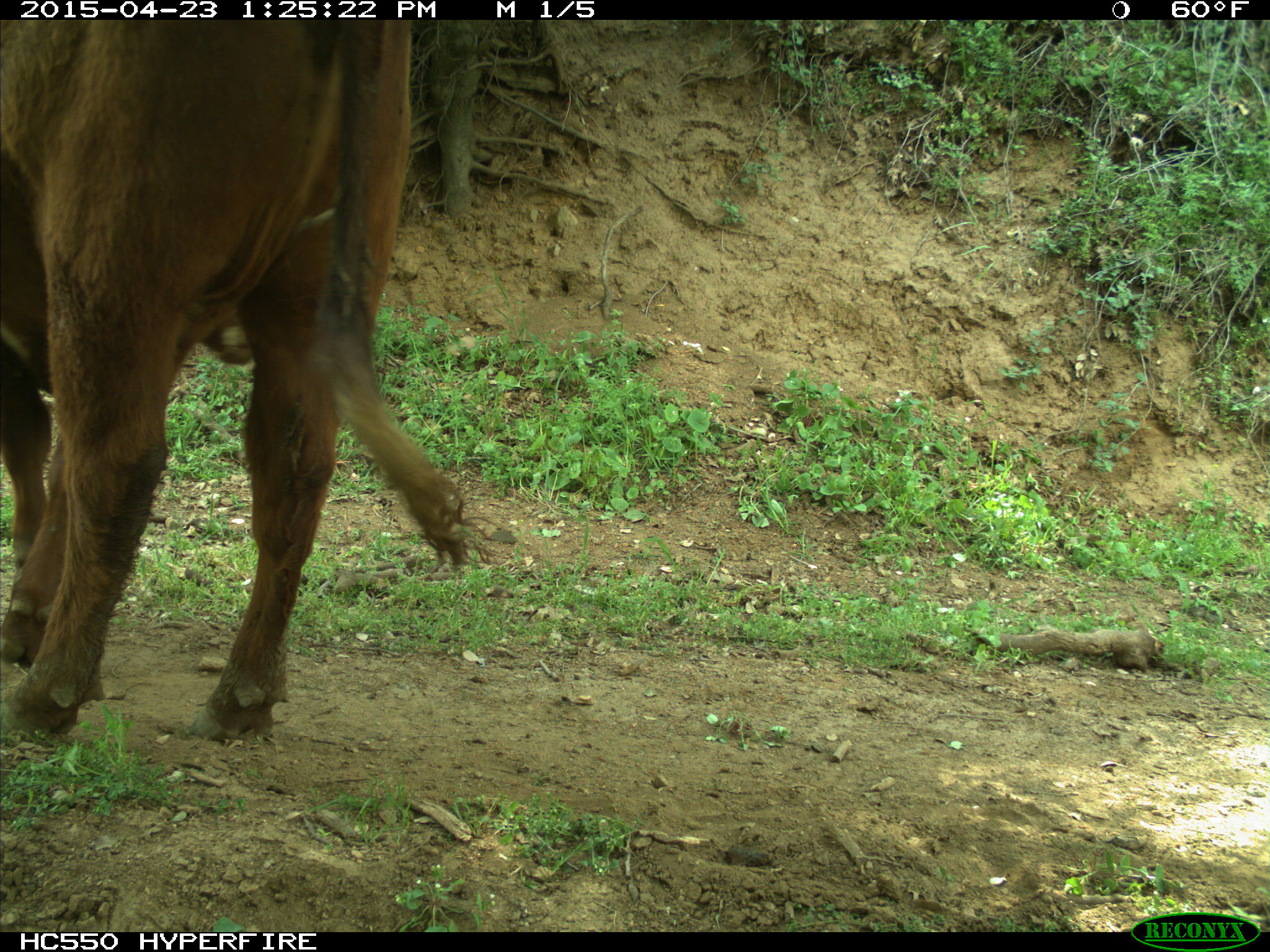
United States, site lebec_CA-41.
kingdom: Animalia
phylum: Chordata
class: Mammalia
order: Artiodactyla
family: Bovidae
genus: Bos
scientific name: Bos taurus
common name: domestic cow